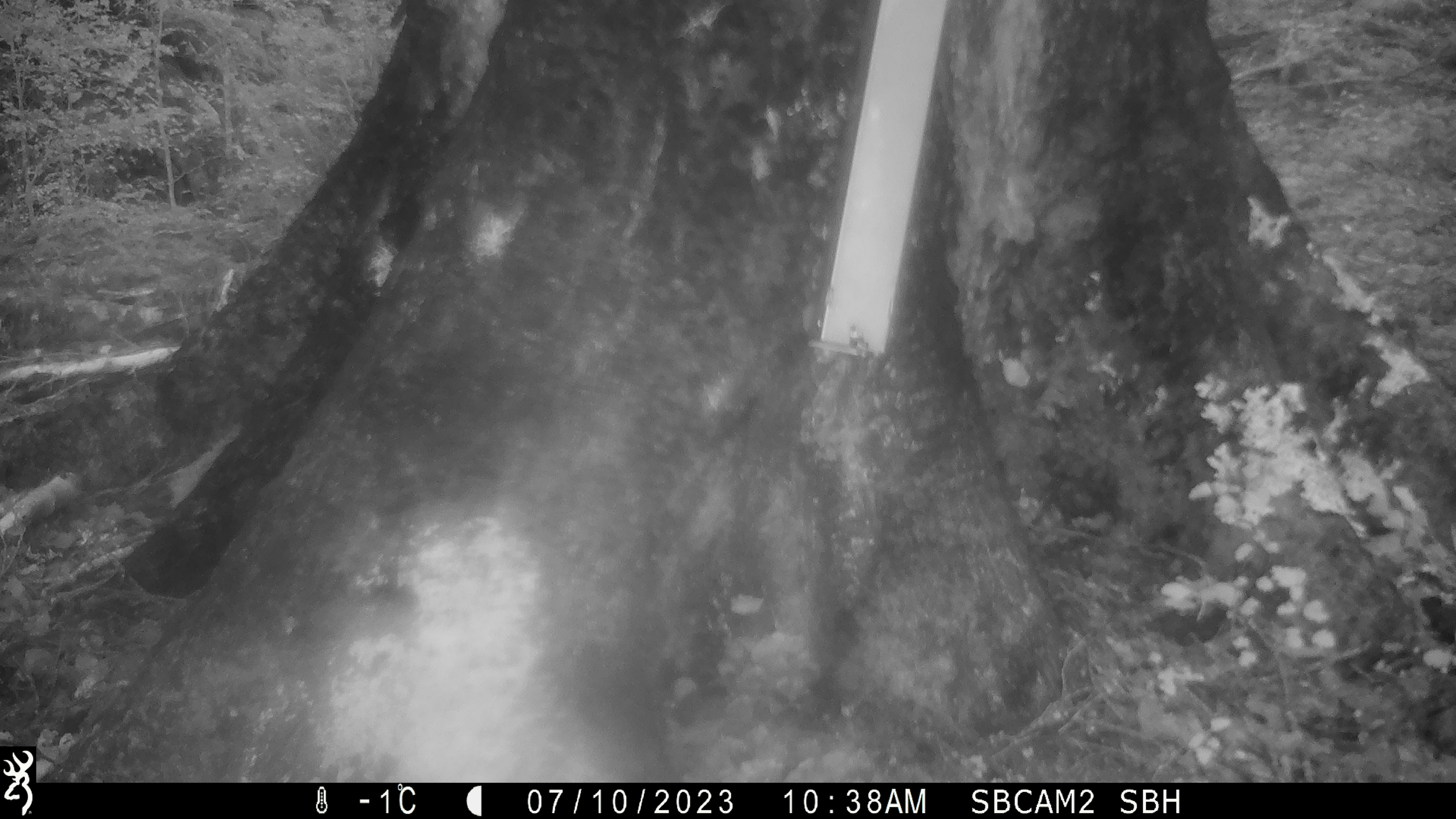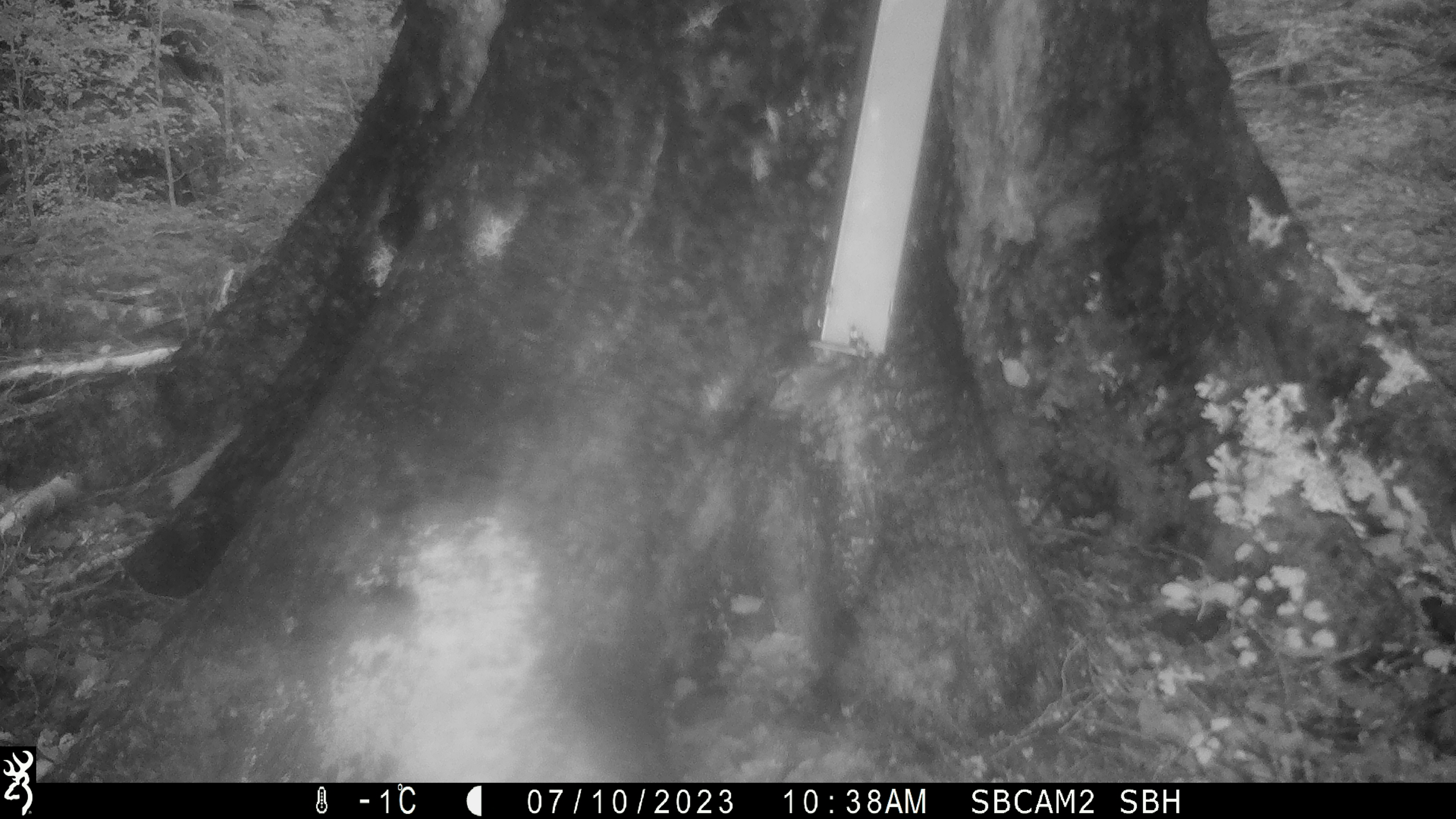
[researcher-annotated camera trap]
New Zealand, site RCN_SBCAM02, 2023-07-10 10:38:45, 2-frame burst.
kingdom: Animalia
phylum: Chordata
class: Aves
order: Passeriformes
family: Acanthisittidae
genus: Acanthisitta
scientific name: Acanthisitta chloris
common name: rifleman